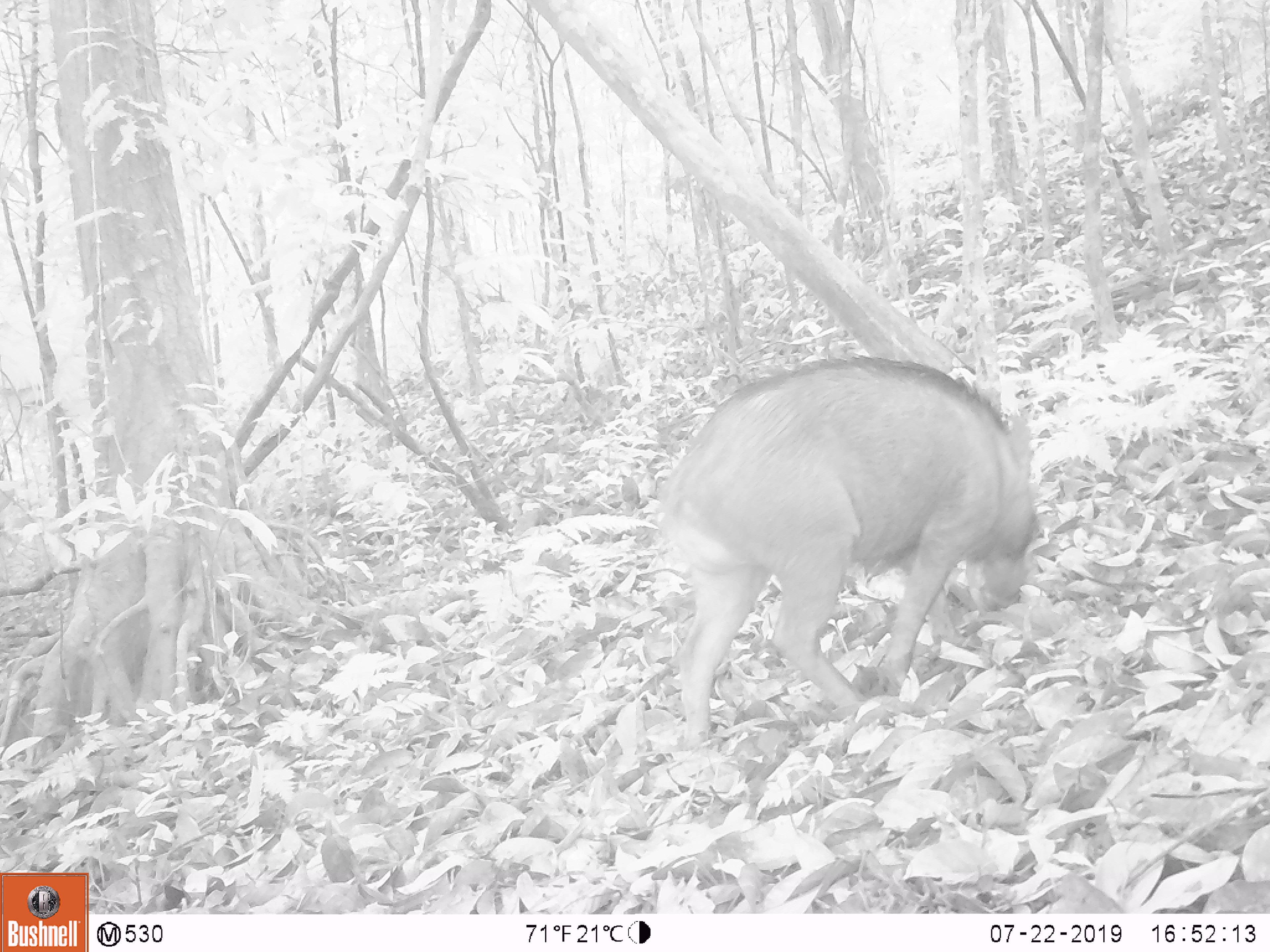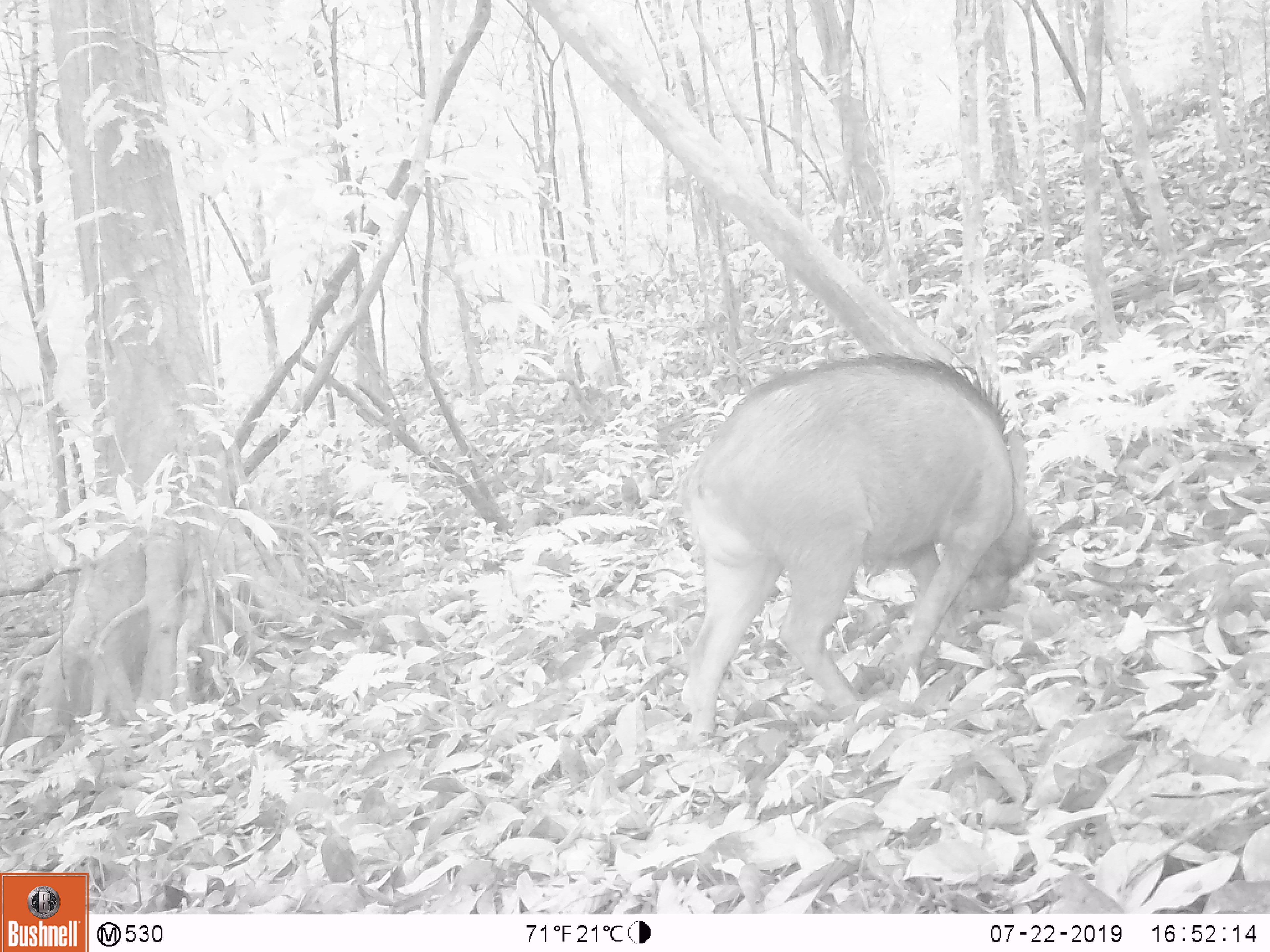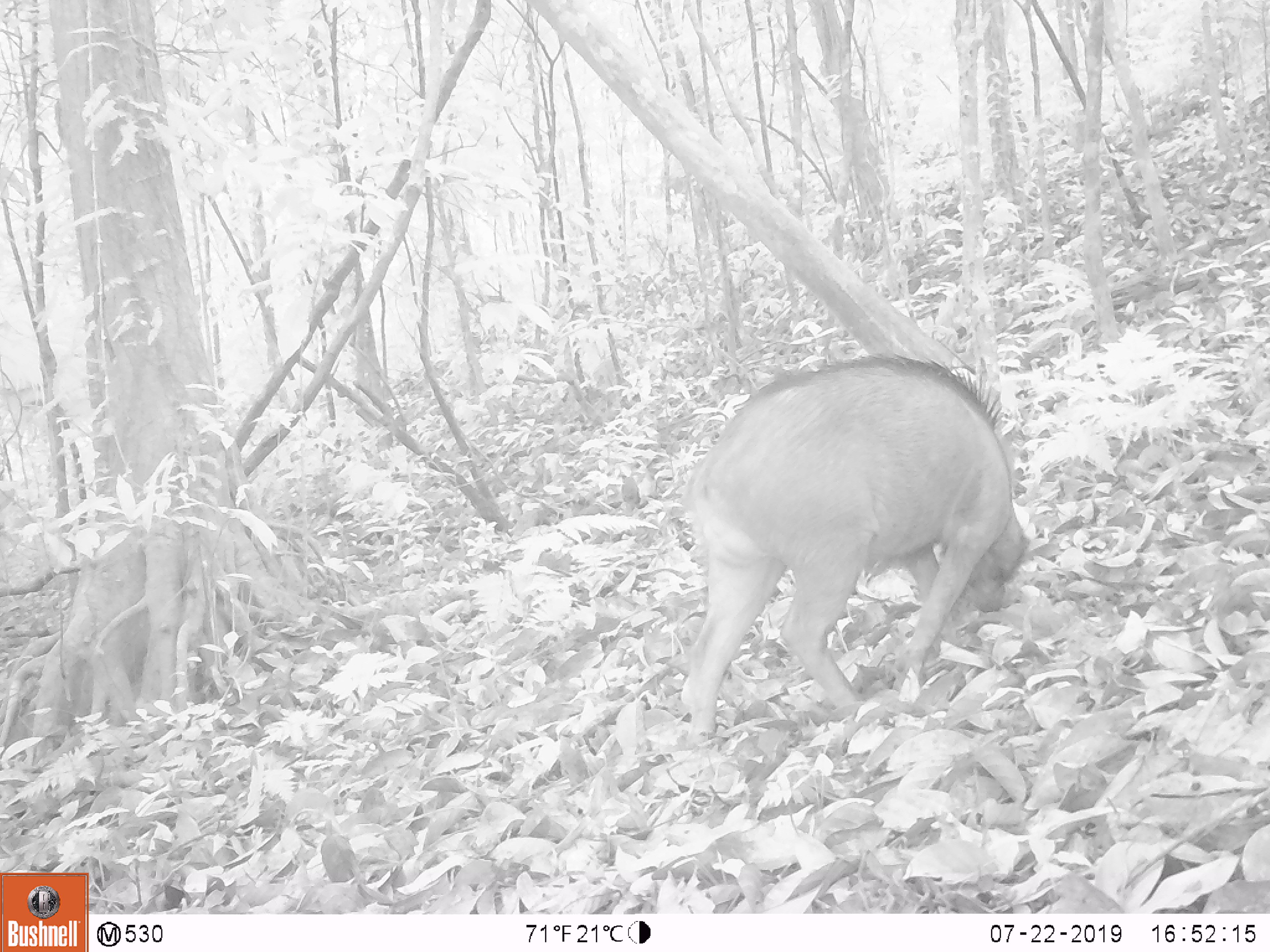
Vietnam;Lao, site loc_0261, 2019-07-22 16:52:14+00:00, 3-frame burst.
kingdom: Animalia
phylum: Chordata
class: Mammalia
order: Artiodactyla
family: Suidae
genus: Sus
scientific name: Sus scrofa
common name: eurasian wild pig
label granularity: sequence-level